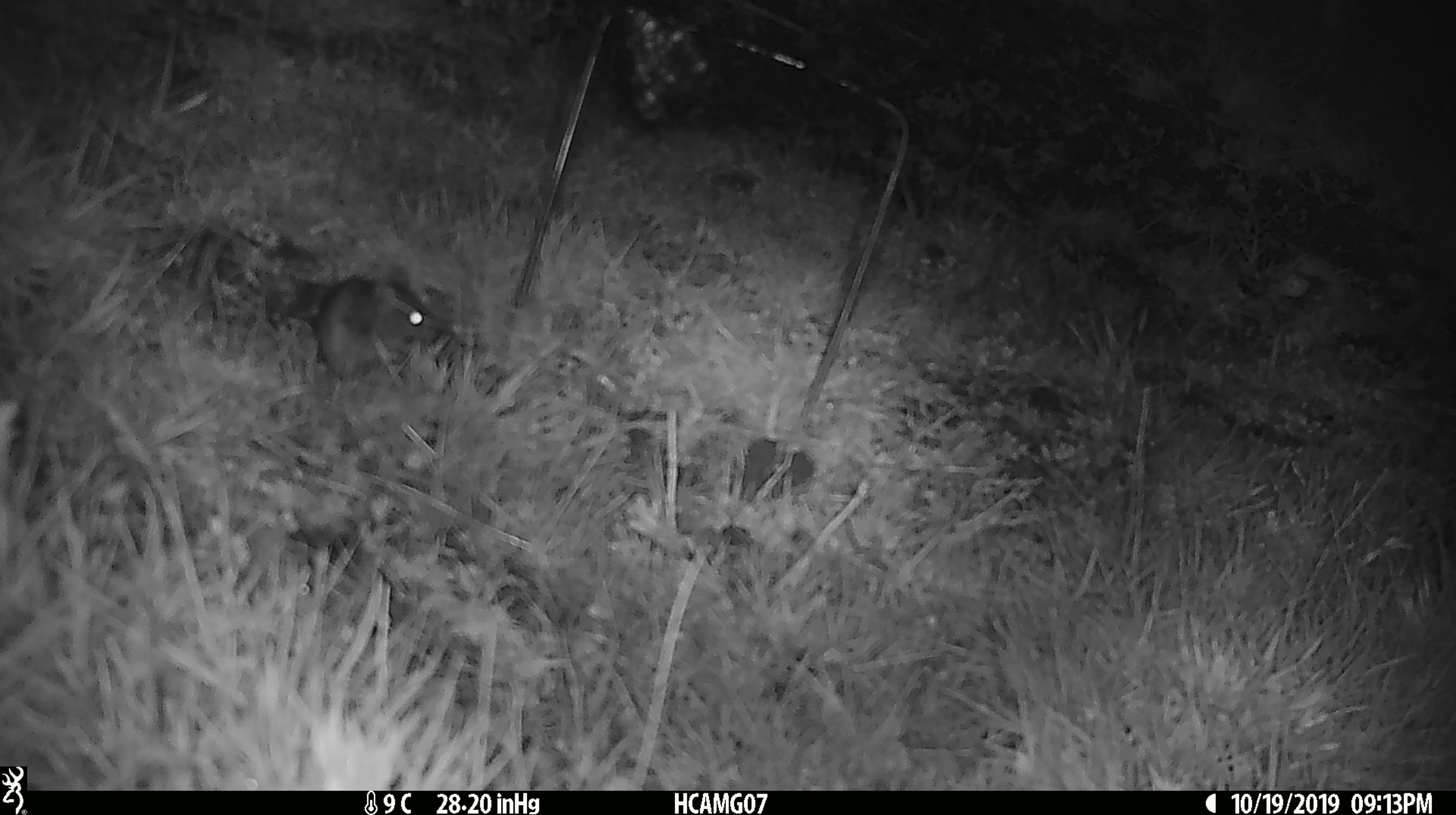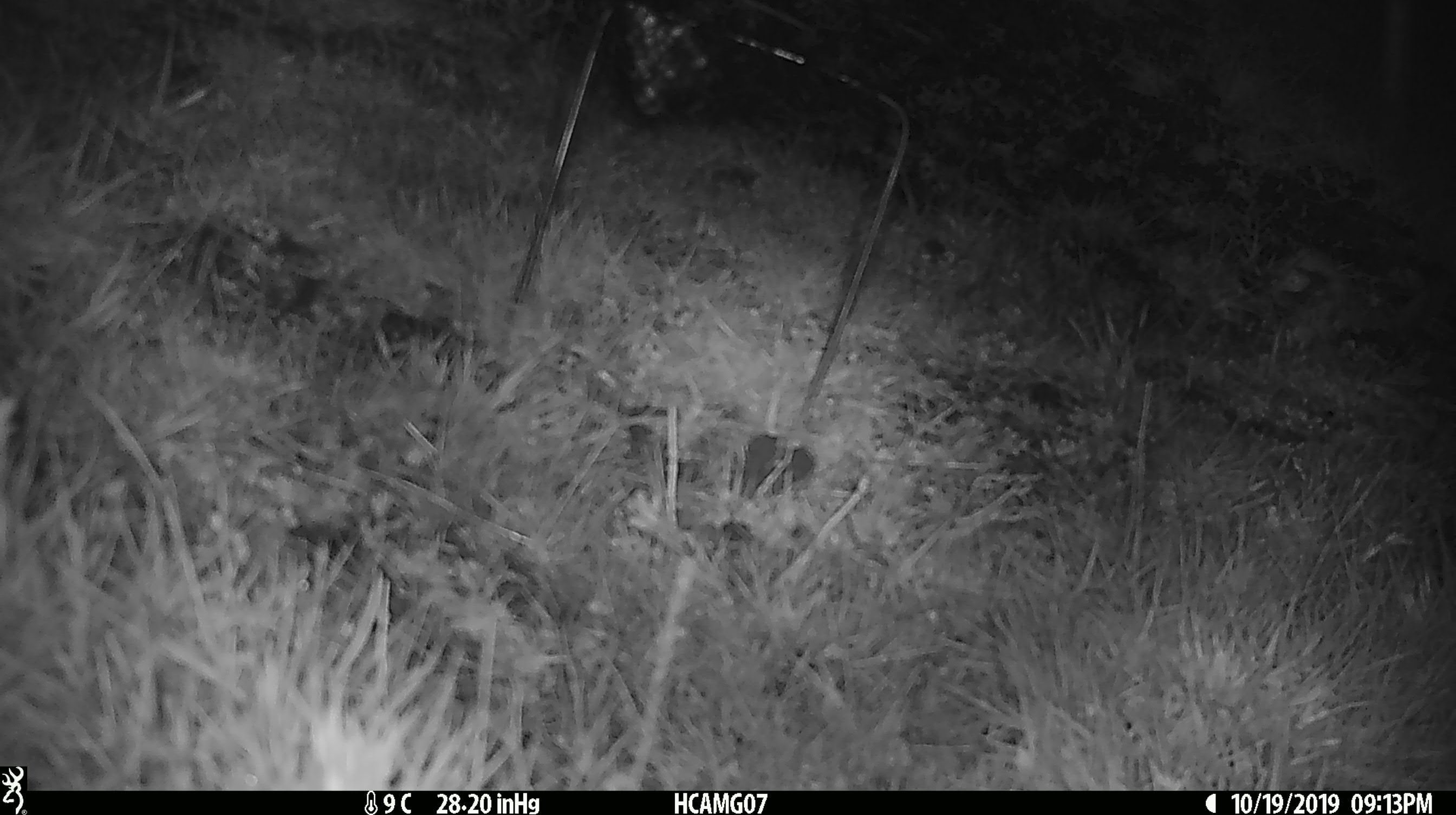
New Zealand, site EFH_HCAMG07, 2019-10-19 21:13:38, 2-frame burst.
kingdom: Animalia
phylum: Chordata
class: Mammalia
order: Rodentia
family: Muridae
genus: Mus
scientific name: Mus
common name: mouse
Mouse (Mus).